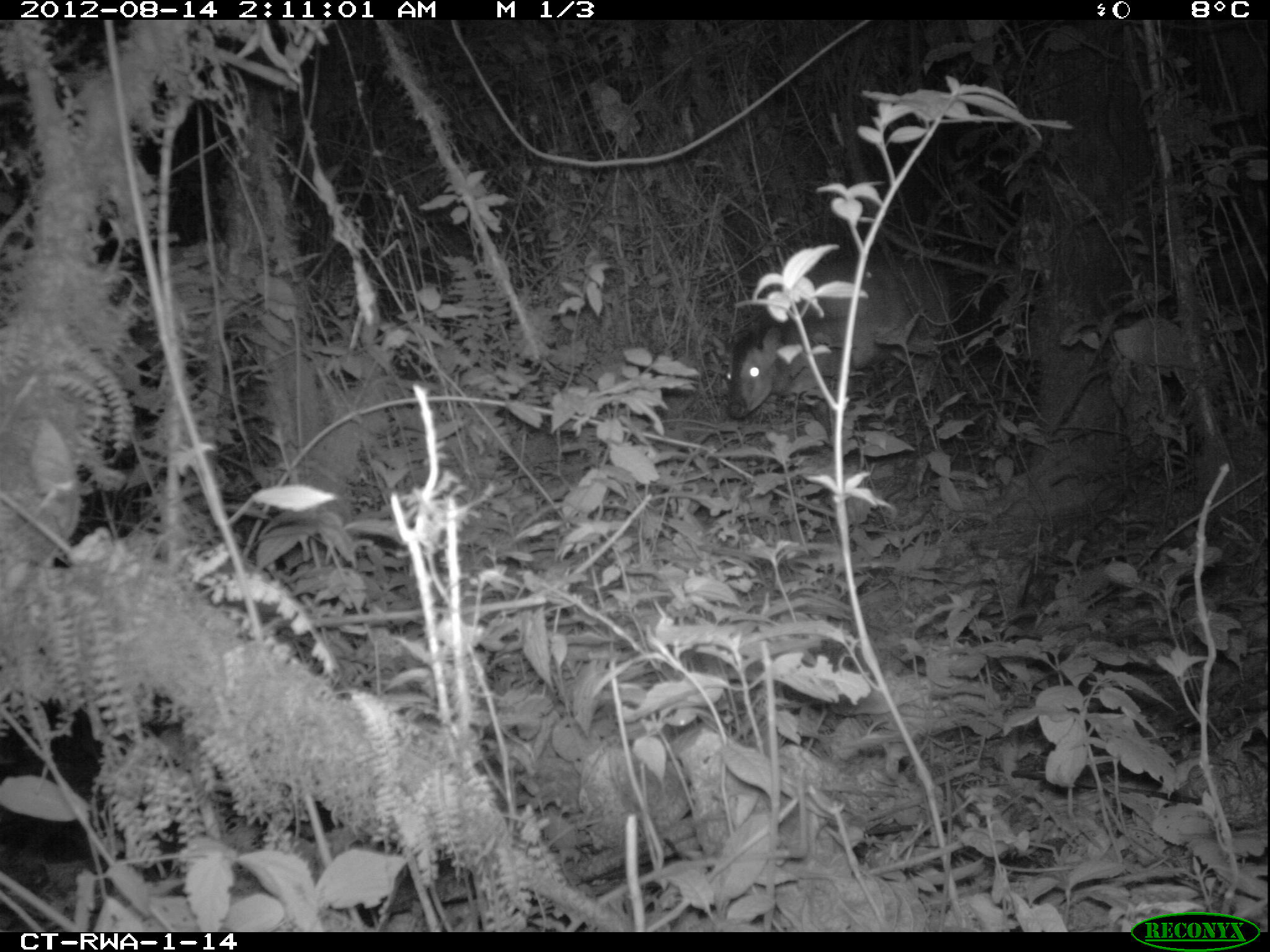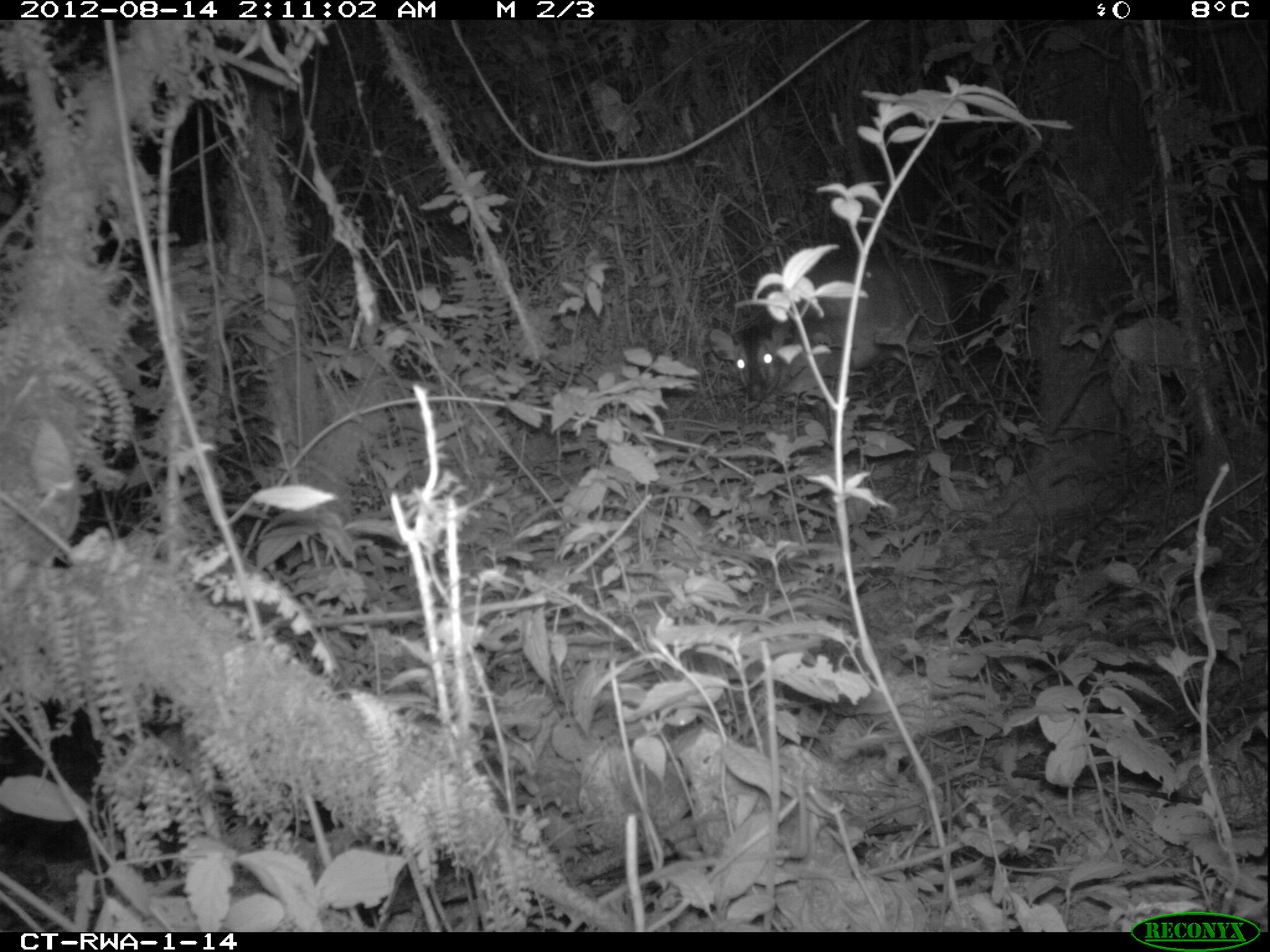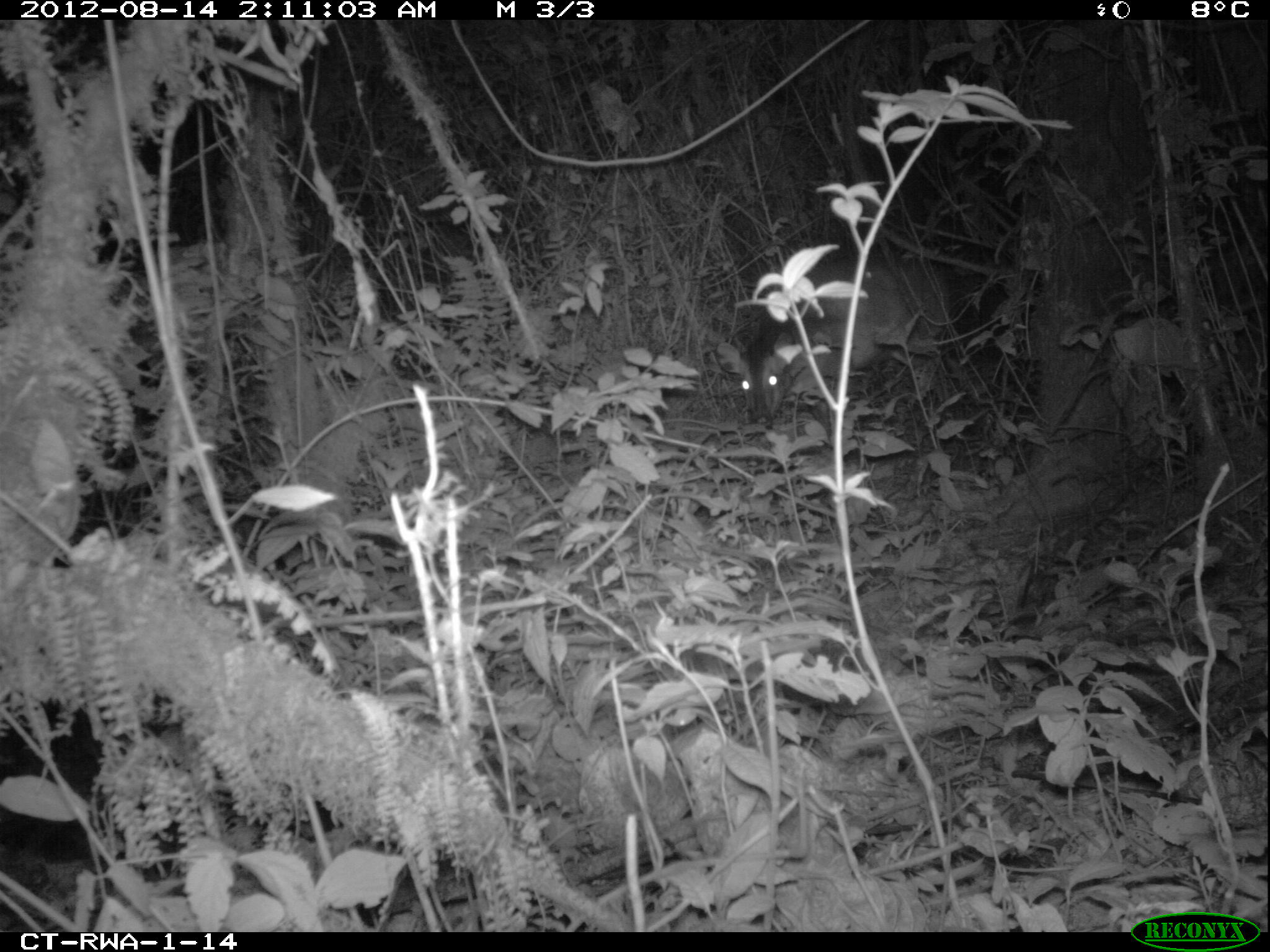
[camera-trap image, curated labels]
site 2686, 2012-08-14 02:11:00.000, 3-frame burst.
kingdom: Animalia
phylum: Chordata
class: Mammalia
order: Artiodactyla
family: Bovidae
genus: Cephalophus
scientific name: Cephalophus nigrifrons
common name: black-fronted duiker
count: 1